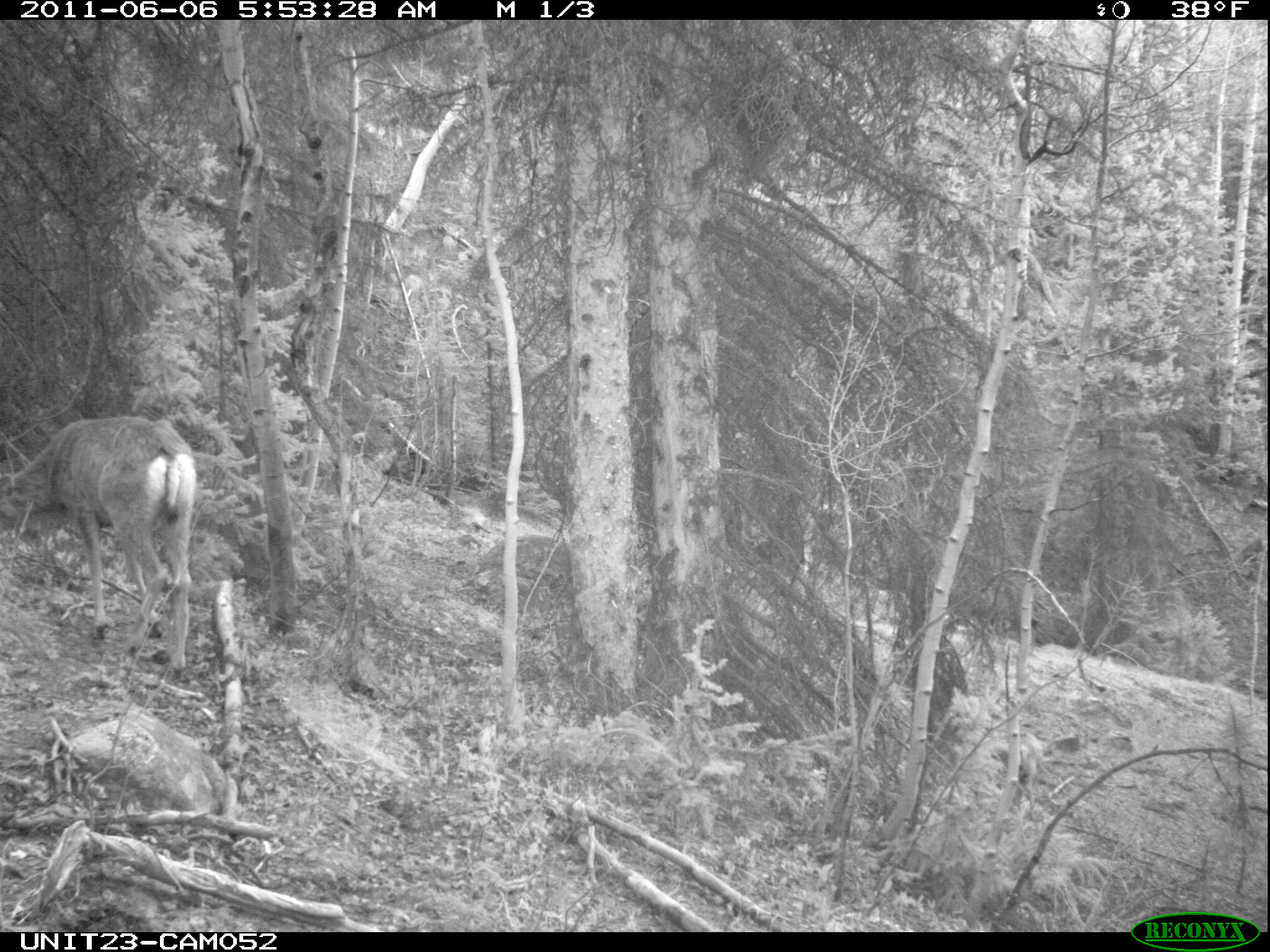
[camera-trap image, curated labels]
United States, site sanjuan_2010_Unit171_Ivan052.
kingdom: Animalia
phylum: Chordata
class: Mammalia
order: Artiodactyla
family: Cervidae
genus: Odocoileus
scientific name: Odocoileus hemionus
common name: mule deer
Odocoileus hemionus (mule deer).